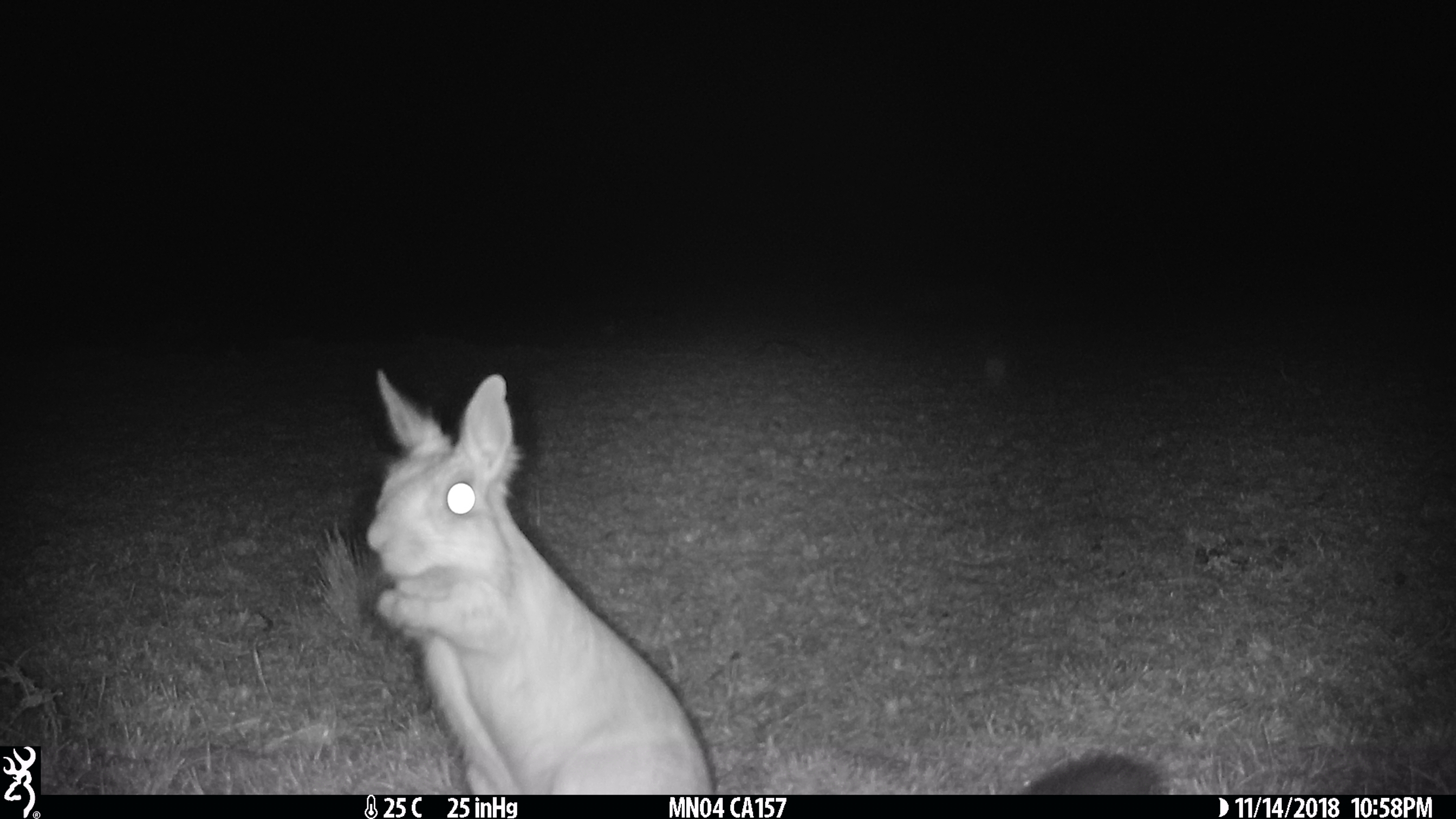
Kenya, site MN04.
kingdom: Animalia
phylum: Chordata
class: Mammalia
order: Rodentia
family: Pedetidae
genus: Pedetes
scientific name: Pedetes capensis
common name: springhare